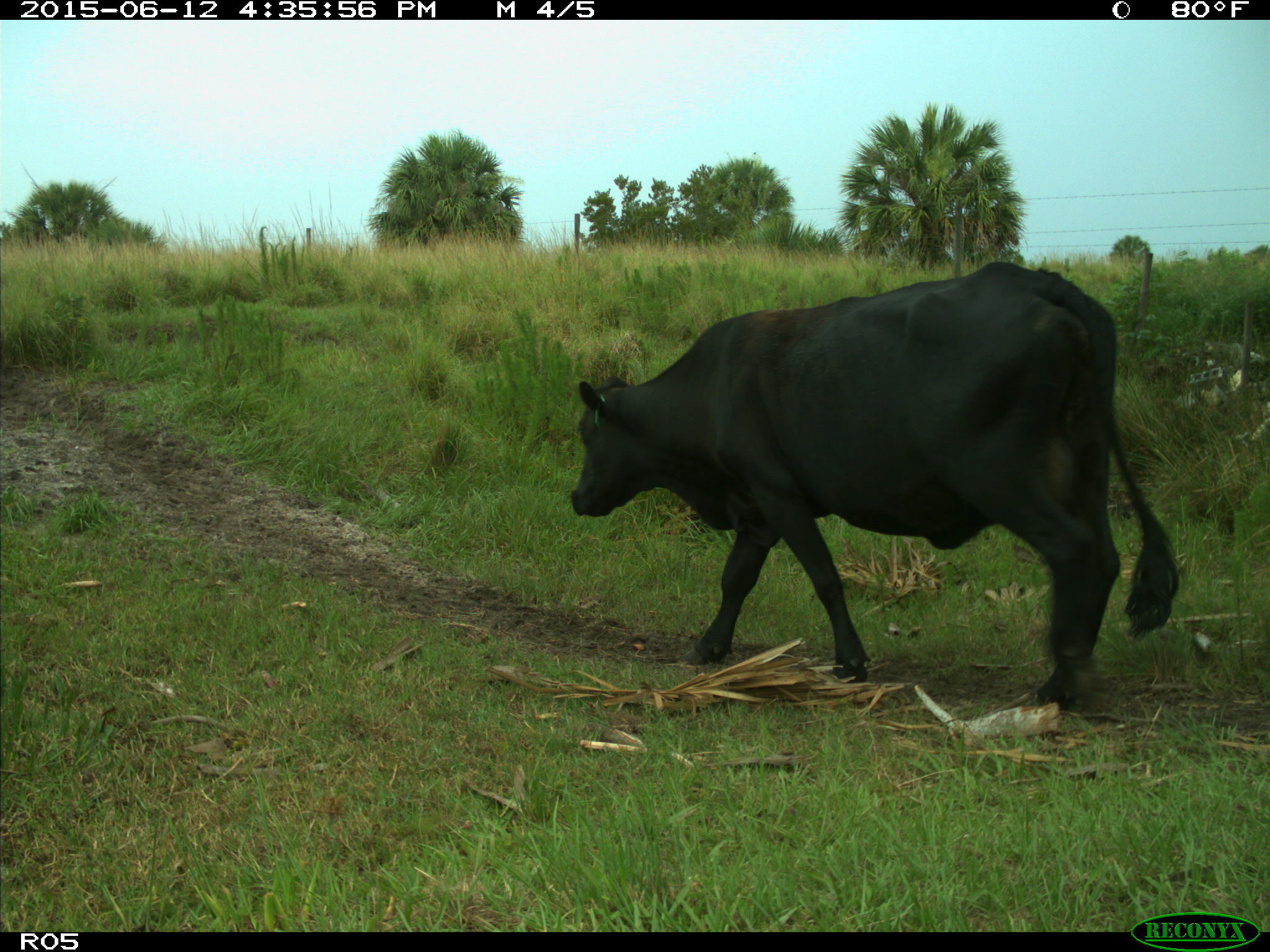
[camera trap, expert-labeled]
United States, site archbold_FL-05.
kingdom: Animalia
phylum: Chordata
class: Mammalia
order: Artiodactyla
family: Bovidae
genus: Bos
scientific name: Bos taurus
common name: domestic cow